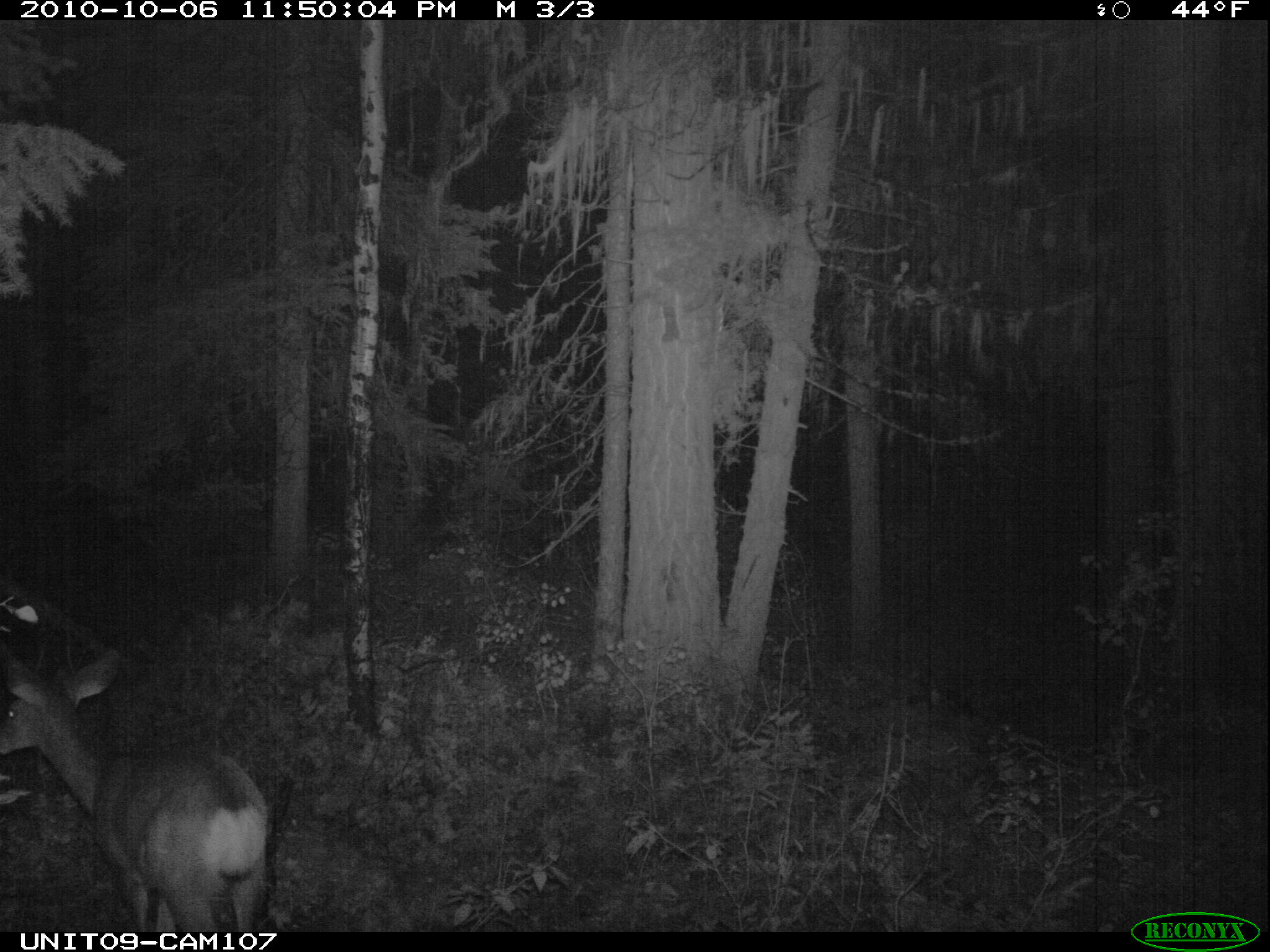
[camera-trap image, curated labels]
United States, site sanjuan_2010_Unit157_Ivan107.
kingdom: Animalia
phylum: Chordata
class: Mammalia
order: Artiodactyla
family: Cervidae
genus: Odocoileus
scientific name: Odocoileus hemionus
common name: mule deer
Odocoileus hemionus (mule deer).